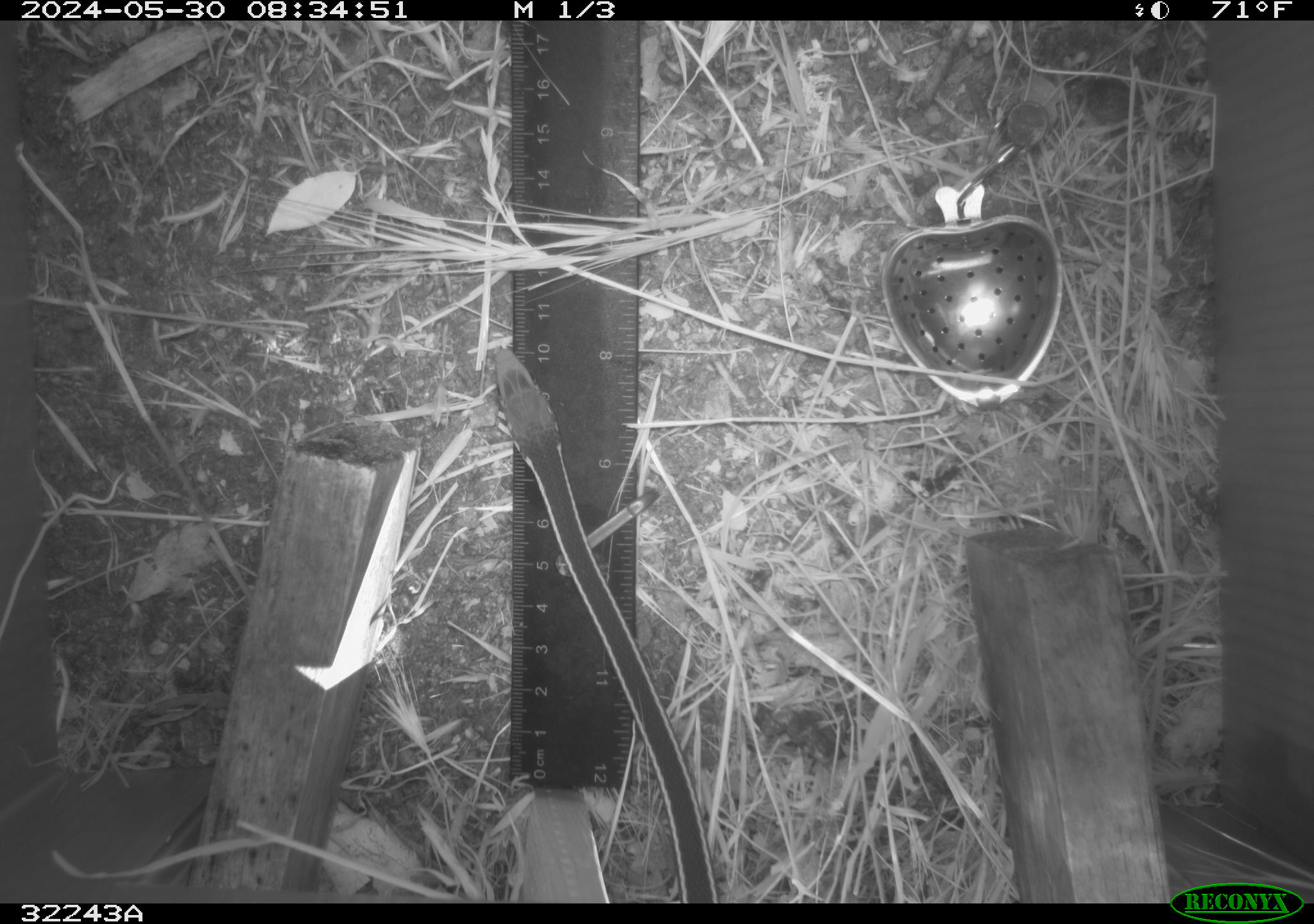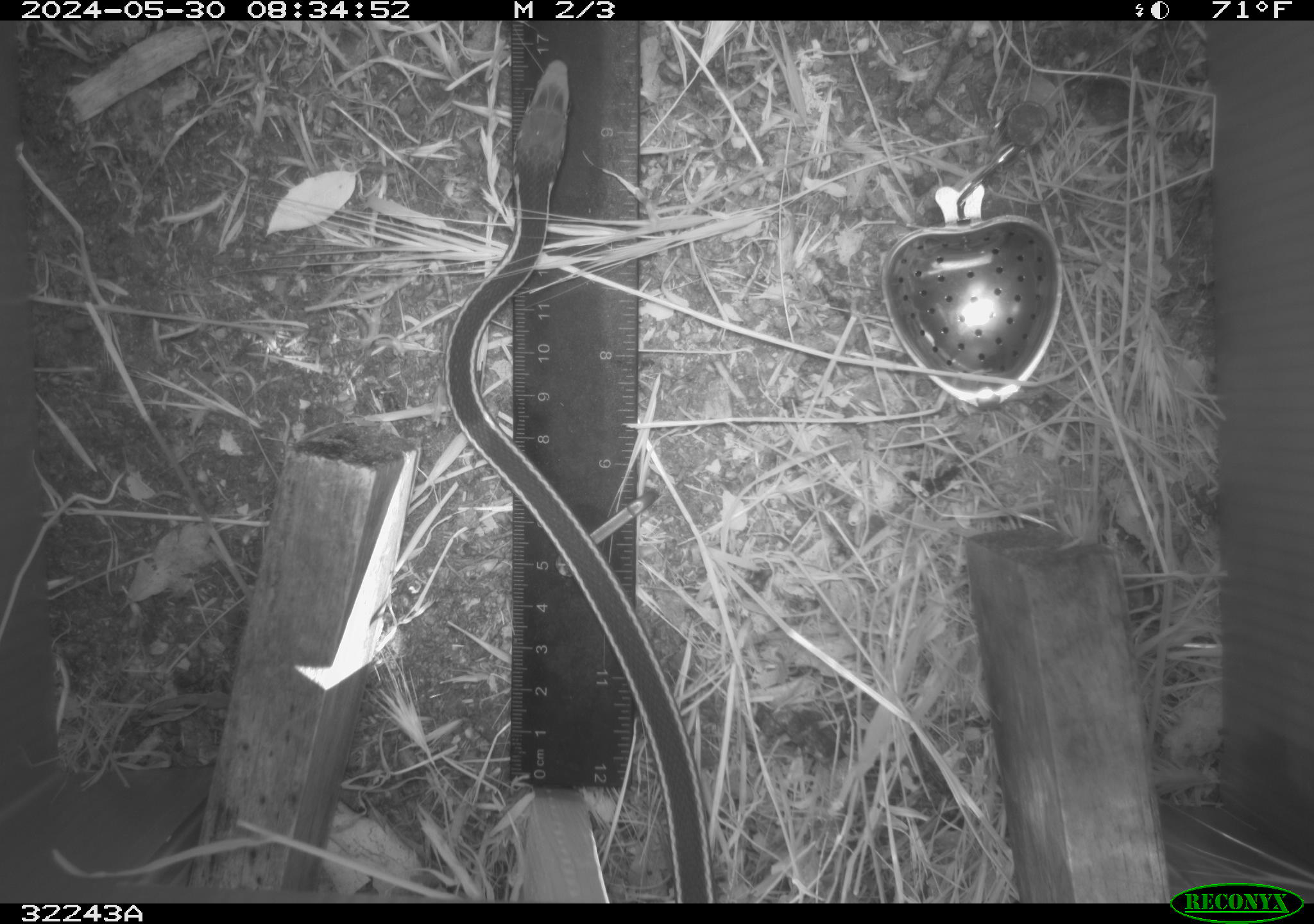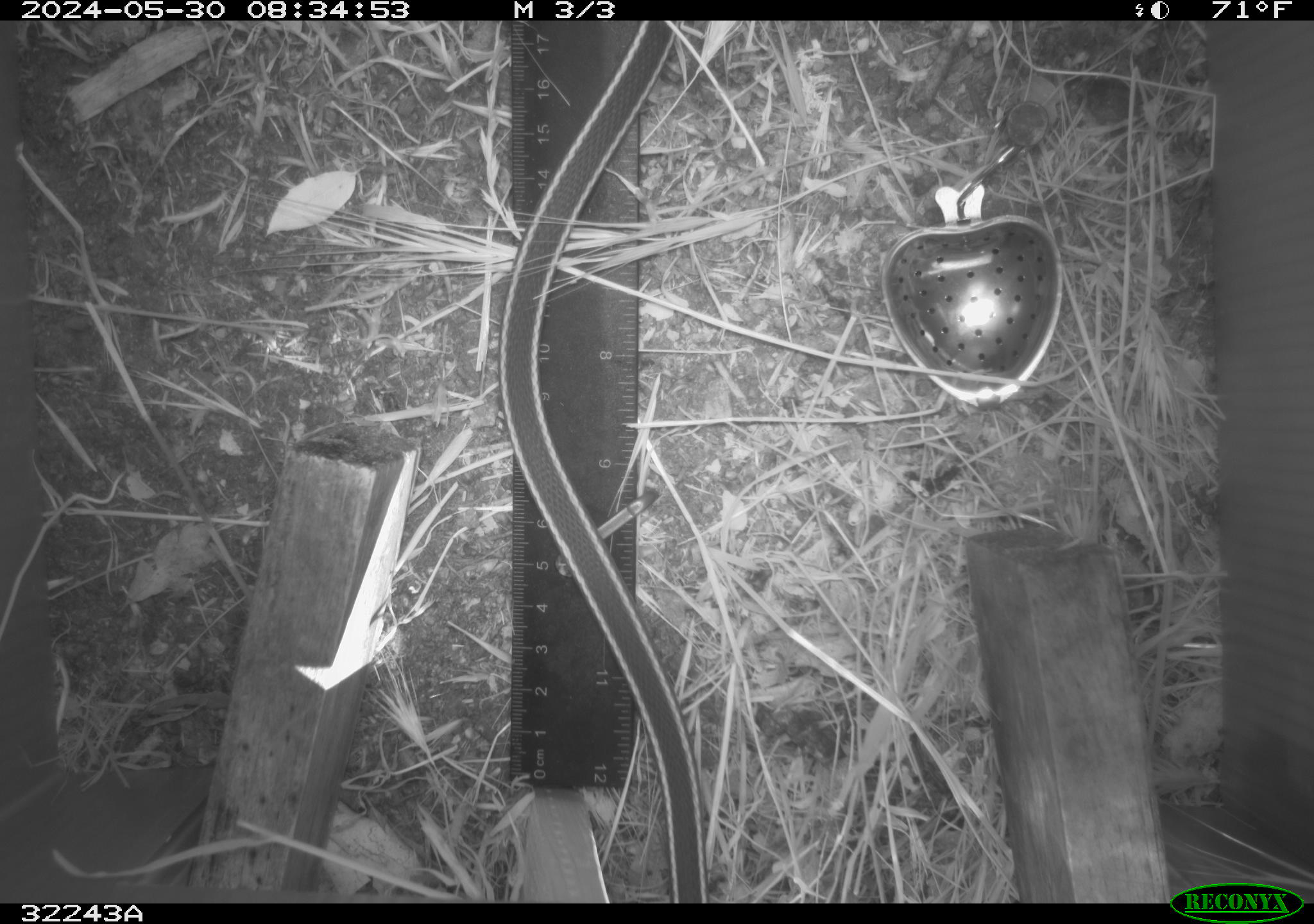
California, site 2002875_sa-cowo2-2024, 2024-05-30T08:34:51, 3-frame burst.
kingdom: Animalia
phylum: Chordata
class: Reptilia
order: Squamata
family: Colubridae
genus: Masticophis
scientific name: Masticophis lateralis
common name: striped racer